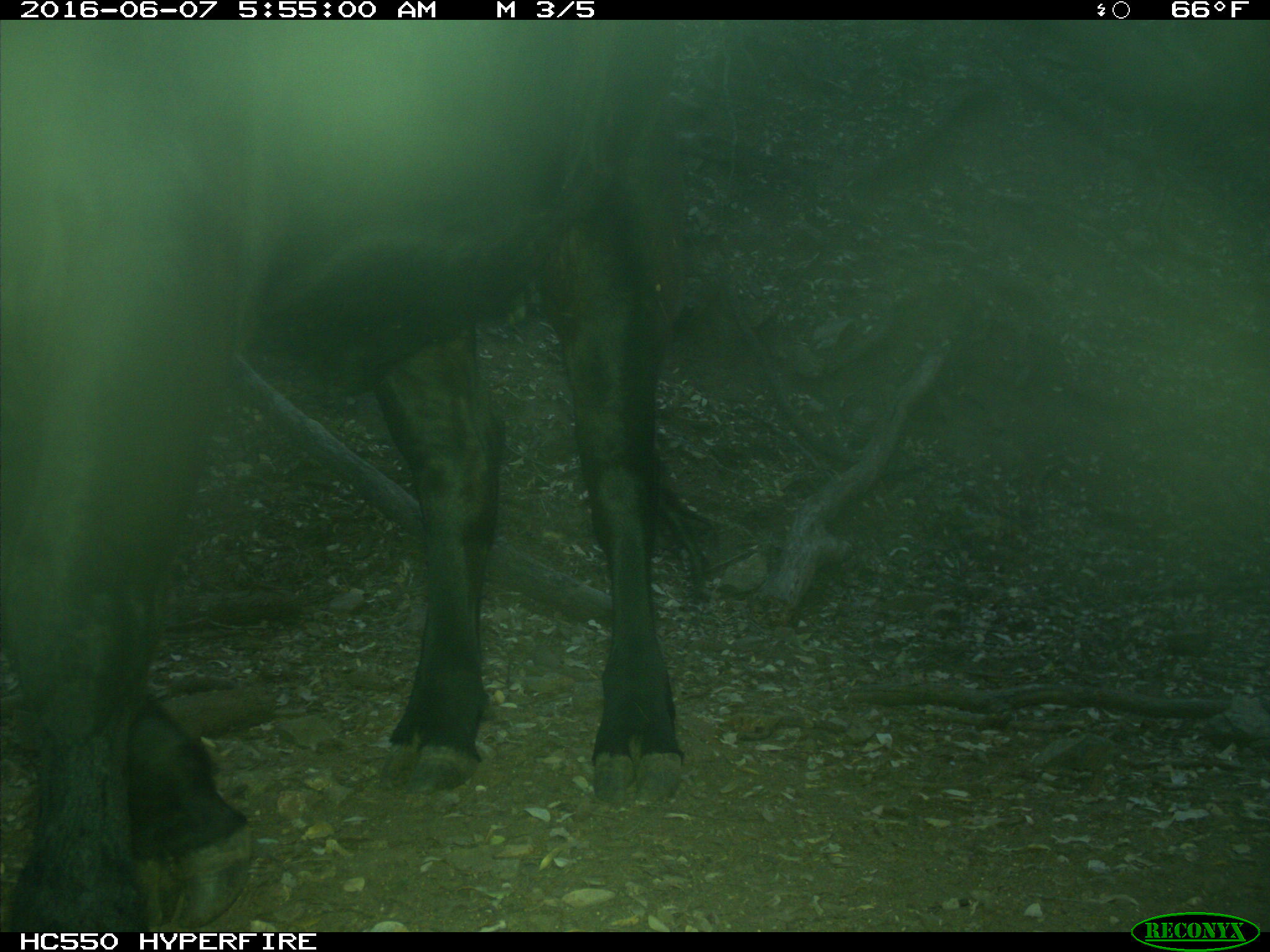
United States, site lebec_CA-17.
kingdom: Animalia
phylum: Chordata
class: Mammalia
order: Artiodactyla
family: Bovidae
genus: Bos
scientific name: Bos taurus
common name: domestic cow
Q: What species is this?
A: Bos taurus (domestic cow).